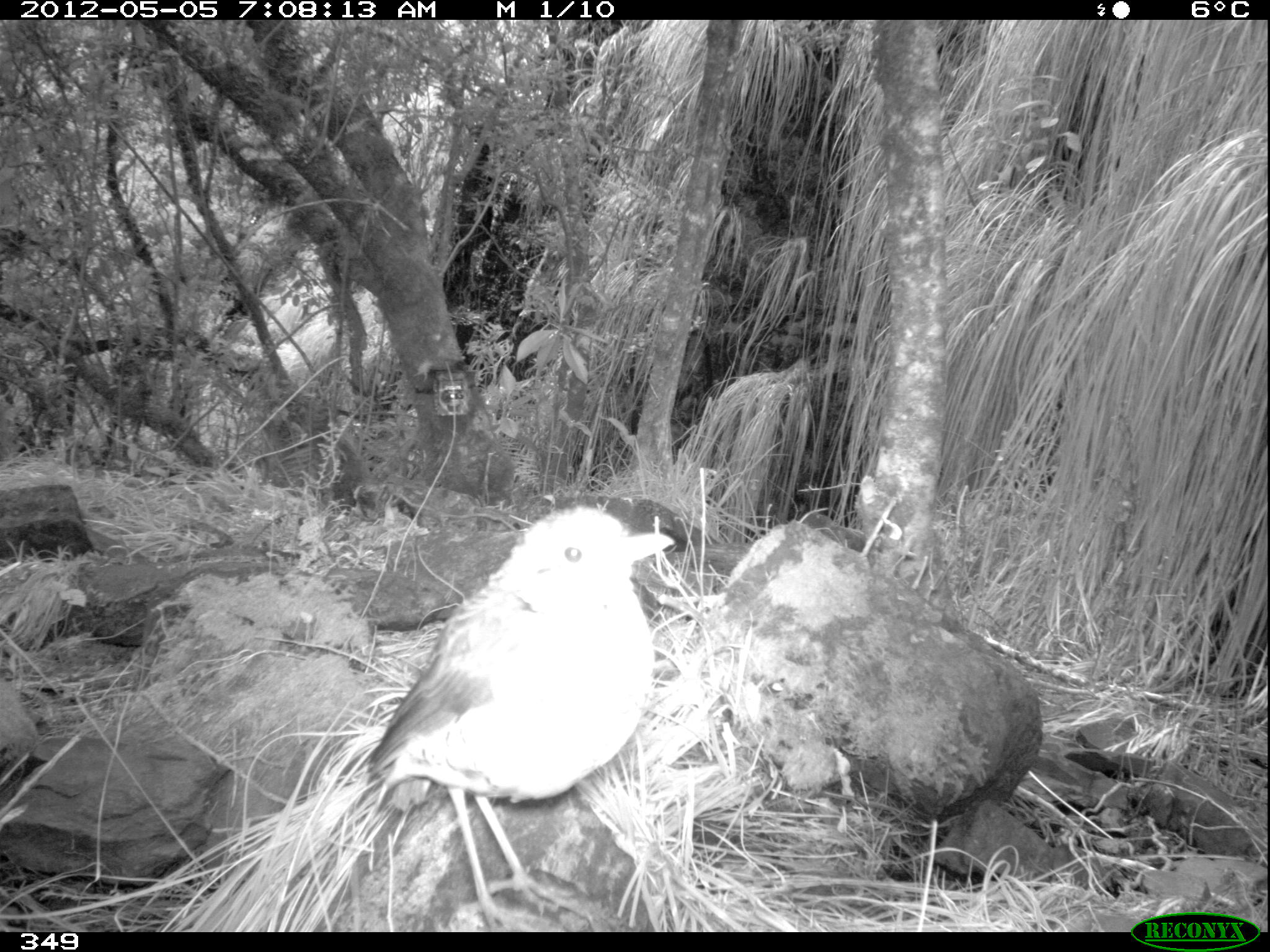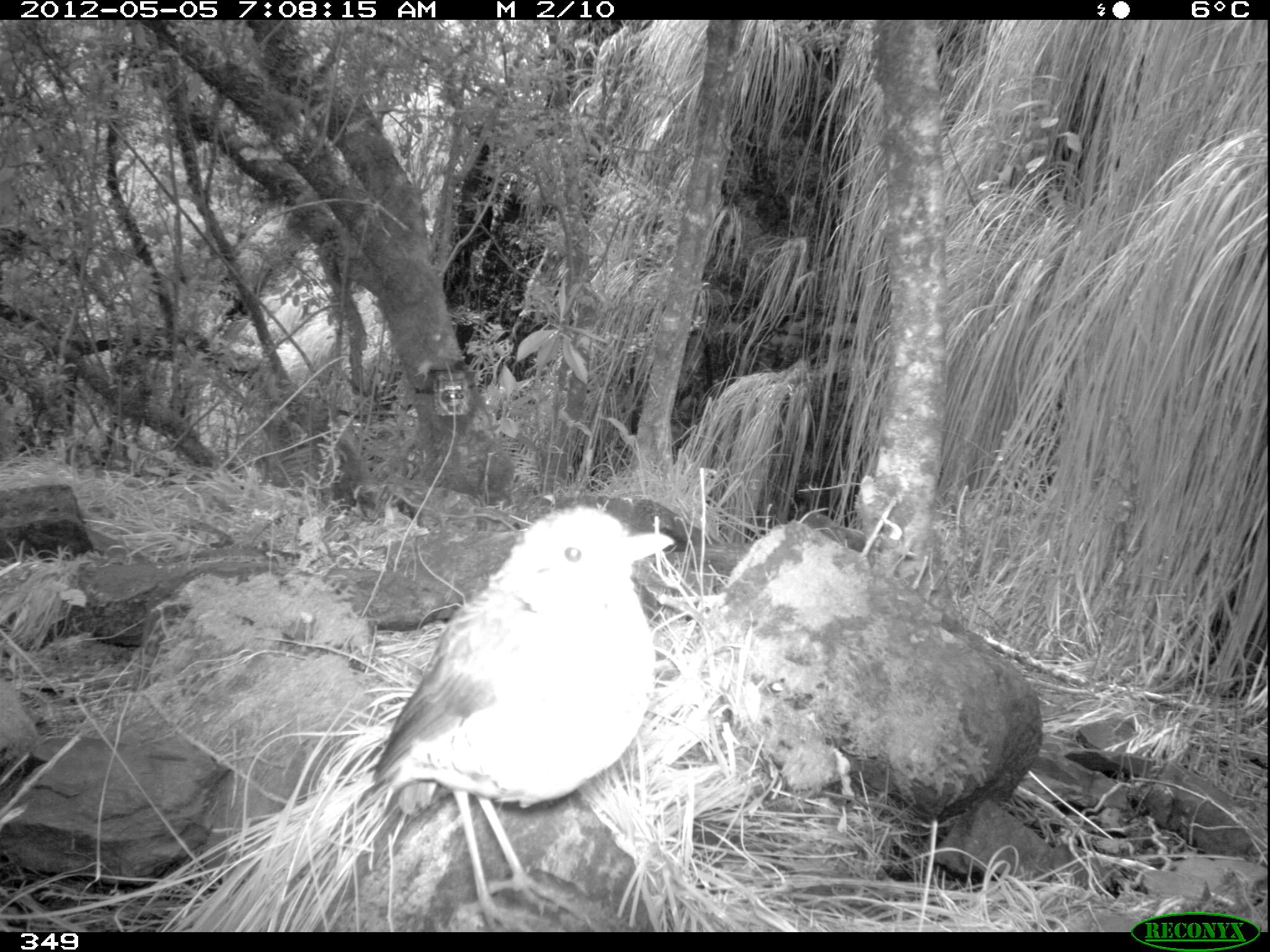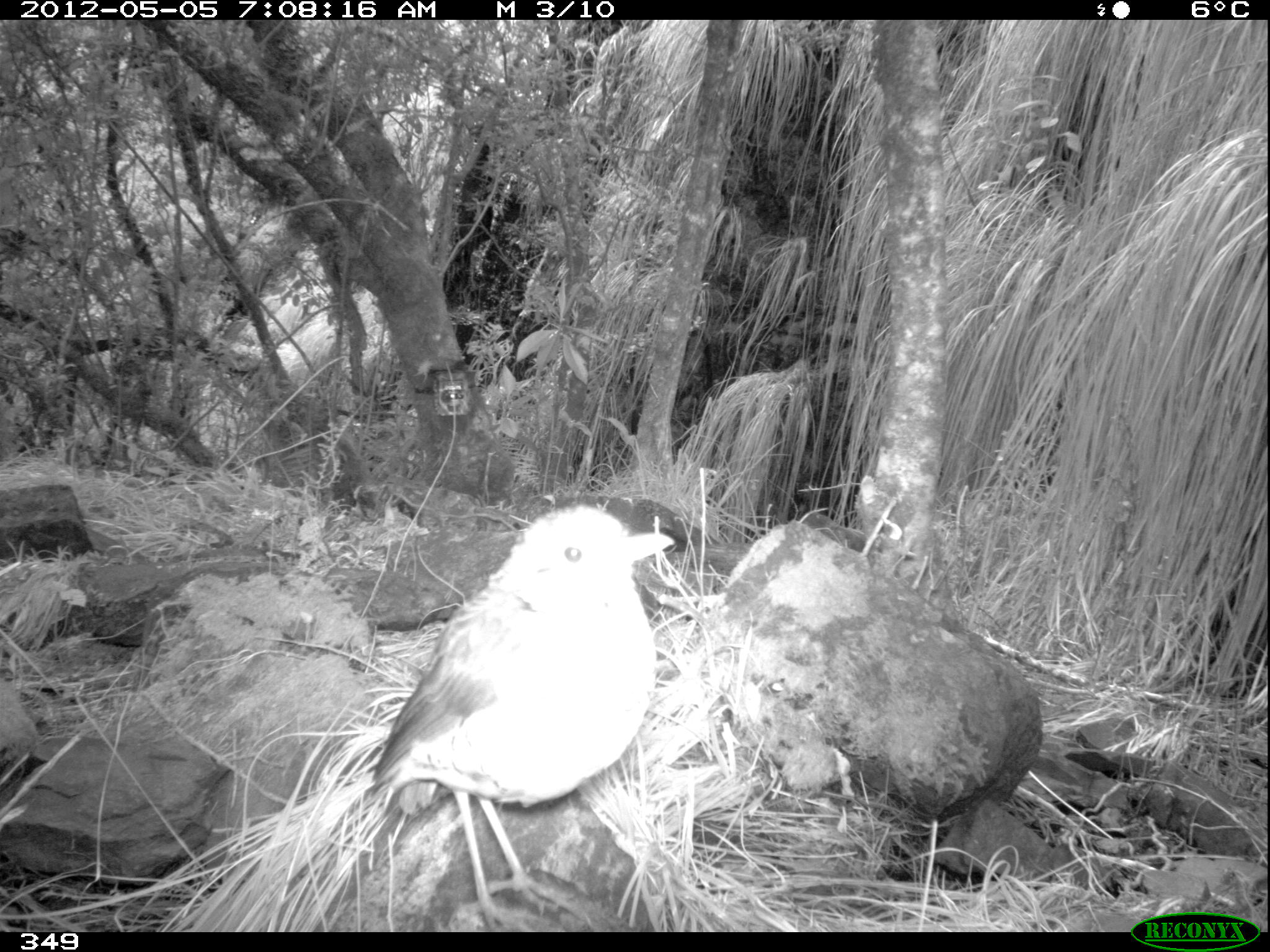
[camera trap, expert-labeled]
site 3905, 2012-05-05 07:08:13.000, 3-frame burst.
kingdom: Animalia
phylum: Chordata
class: Aves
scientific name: Aves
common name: bird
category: unknown bird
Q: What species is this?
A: Unknown bird (bird) (Aves).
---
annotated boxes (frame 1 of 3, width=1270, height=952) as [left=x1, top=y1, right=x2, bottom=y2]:
unknown bird: [left=364, top=504, right=674, bottom=932]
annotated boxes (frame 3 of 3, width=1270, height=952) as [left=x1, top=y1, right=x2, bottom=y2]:
unknown bird: [left=370, top=501, right=676, bottom=931]